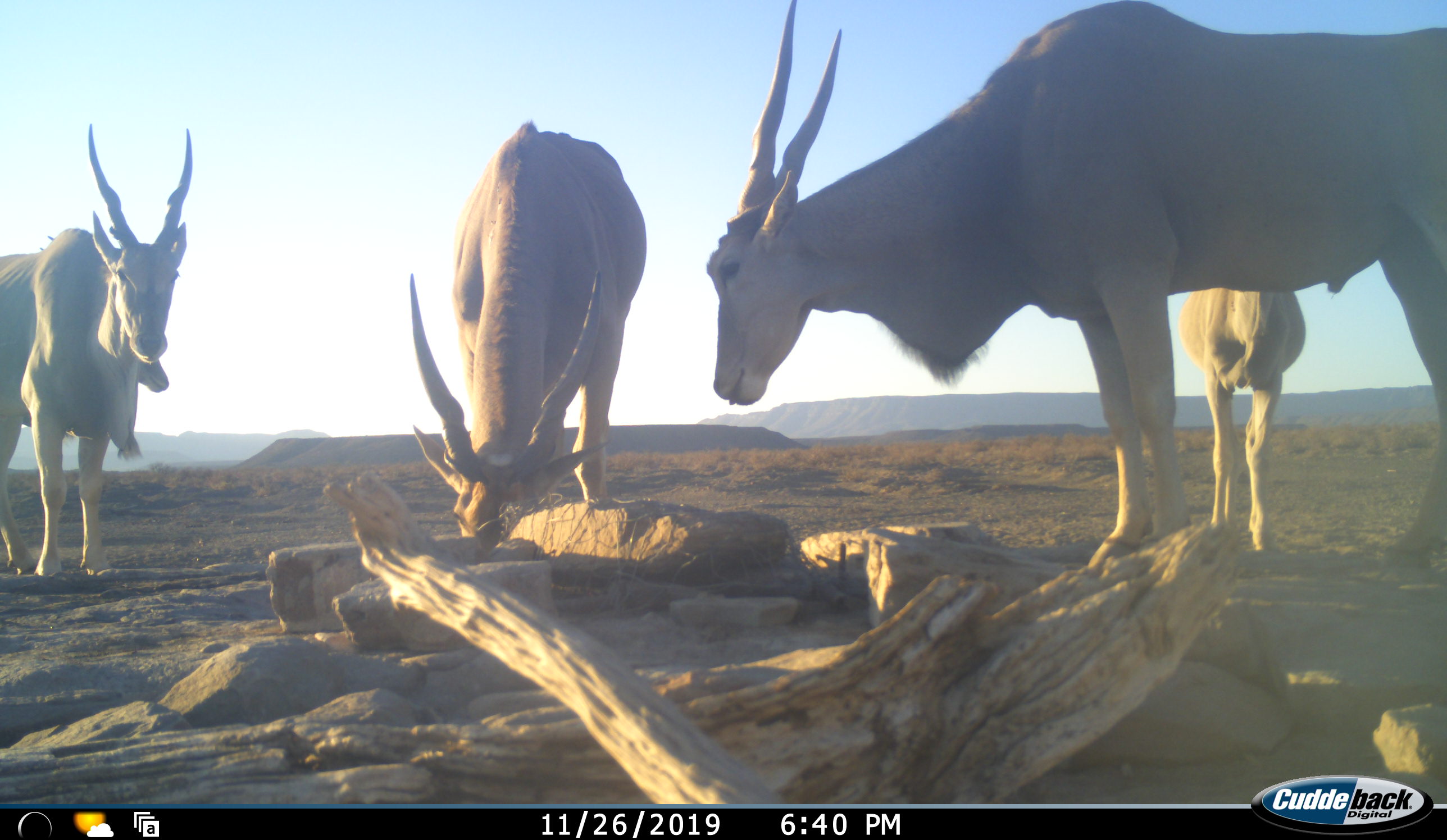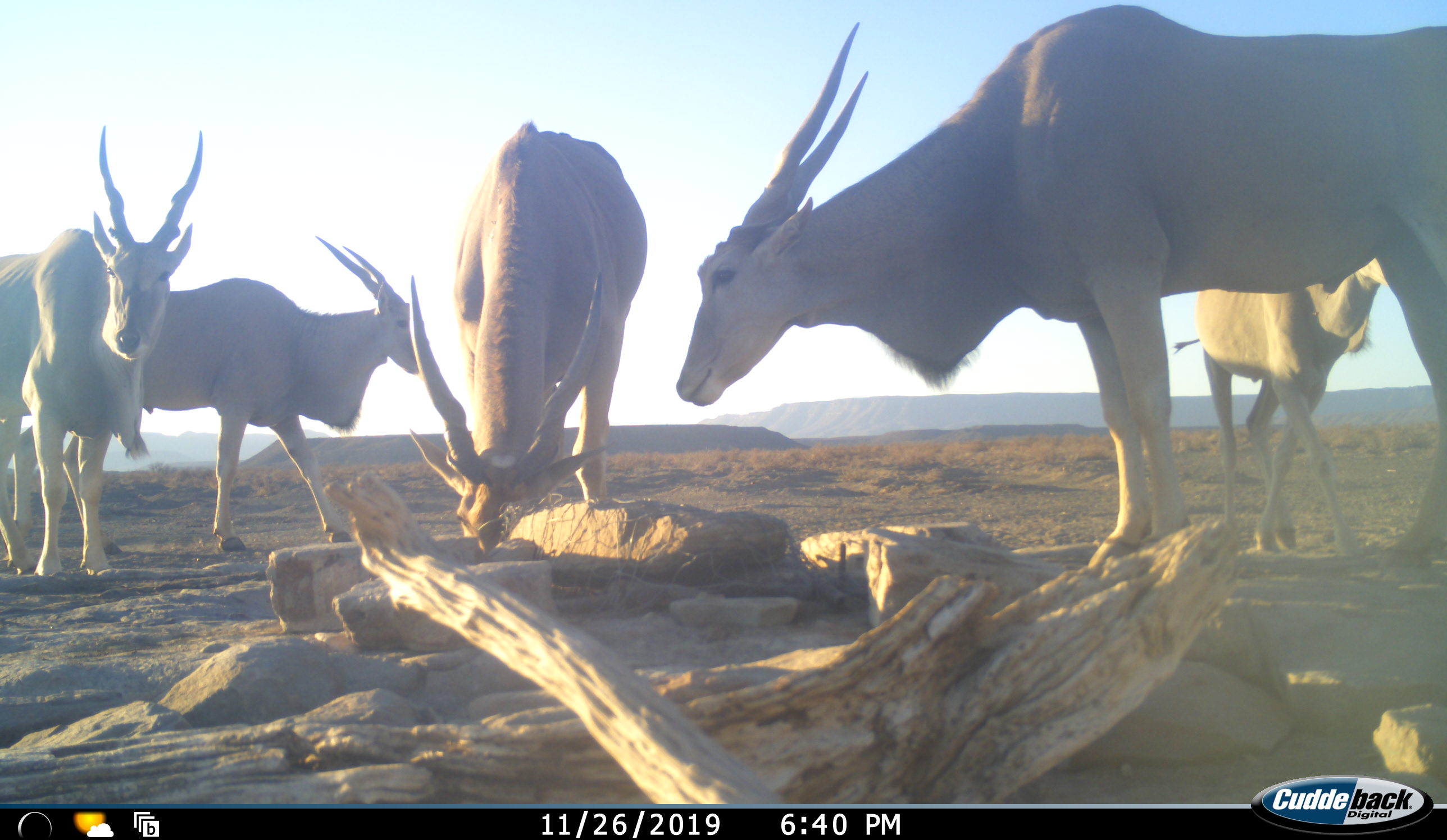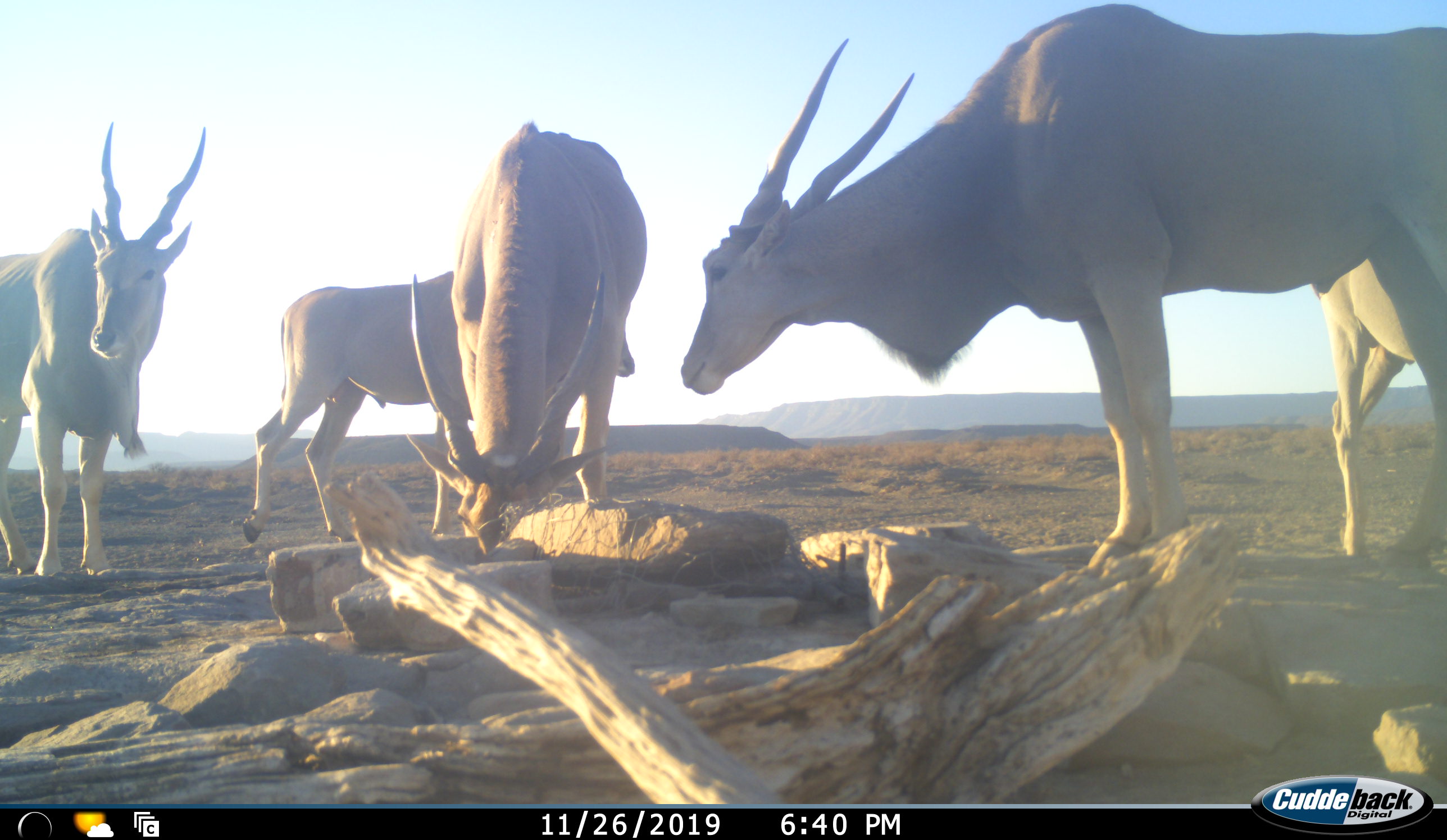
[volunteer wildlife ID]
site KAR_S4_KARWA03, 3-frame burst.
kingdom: Animalia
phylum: Chordata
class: Mammalia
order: Artiodactyla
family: Bovidae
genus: Tragelaphus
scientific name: Tragelaphus oryx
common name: eland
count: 5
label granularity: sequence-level